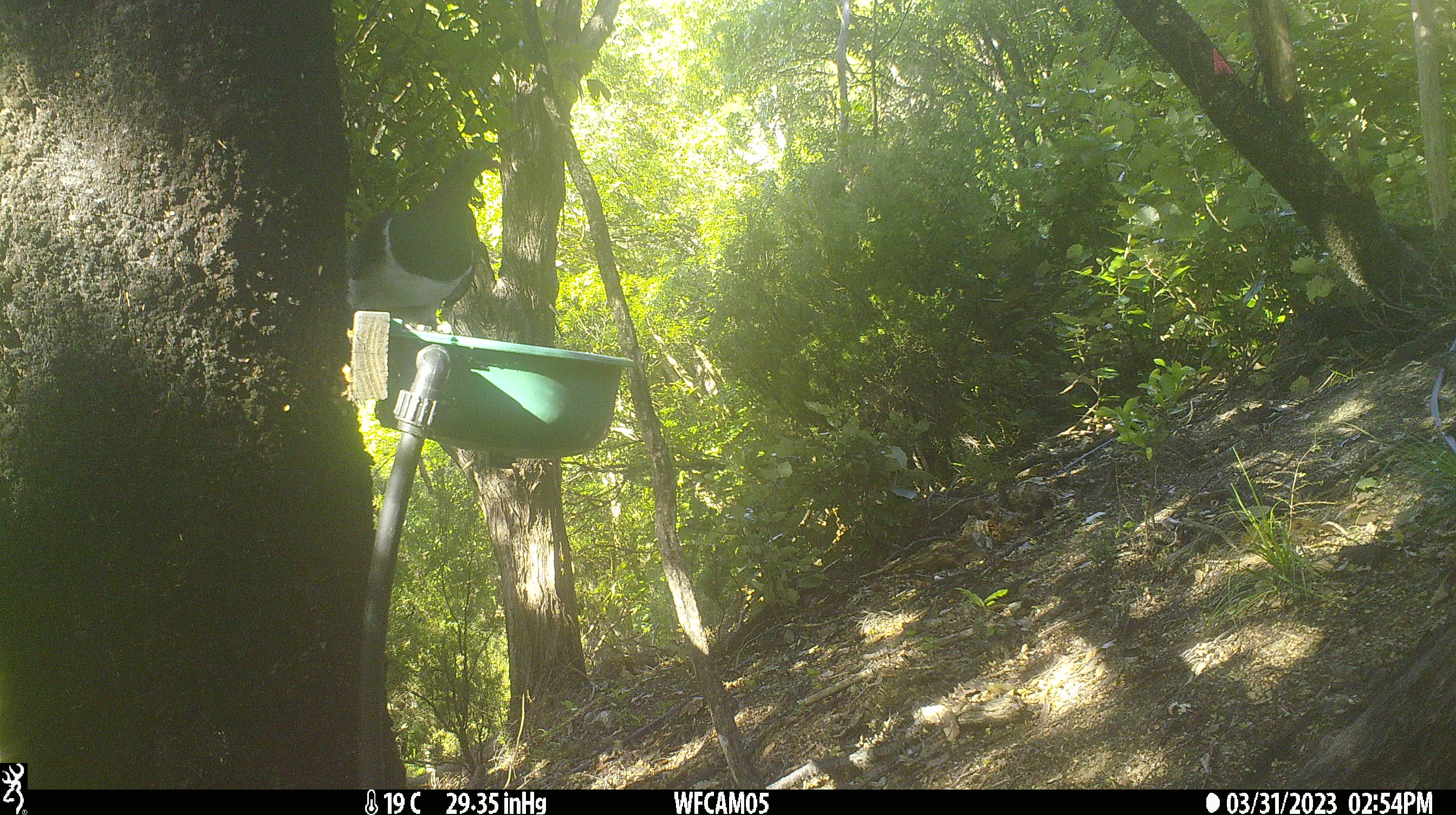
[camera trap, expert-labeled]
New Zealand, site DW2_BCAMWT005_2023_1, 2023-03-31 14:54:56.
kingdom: Animalia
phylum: Chordata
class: Aves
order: Columbiformes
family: Columbidae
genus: Hemiphaga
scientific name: Hemiphaga novaeseelandiae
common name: new zealand pigeon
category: kereru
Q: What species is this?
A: Kereru (new zealand pigeon) (Hemiphaga novaeseelandiae).